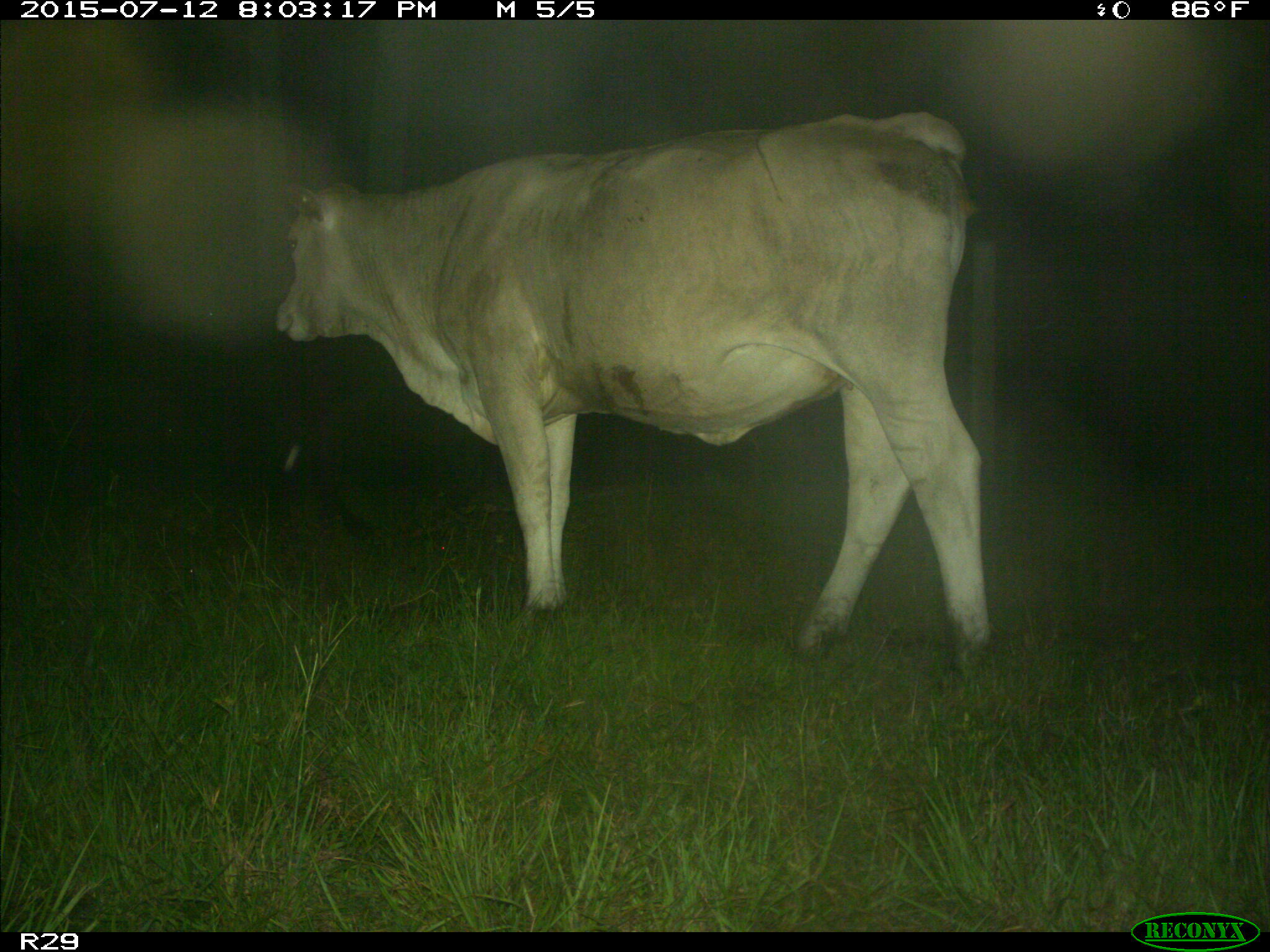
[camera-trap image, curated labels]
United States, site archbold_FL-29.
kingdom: Animalia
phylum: Chordata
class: Mammalia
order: Artiodactyla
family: Bovidae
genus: Bos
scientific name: Bos taurus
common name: domestic cow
Bos taurus (domestic cow).